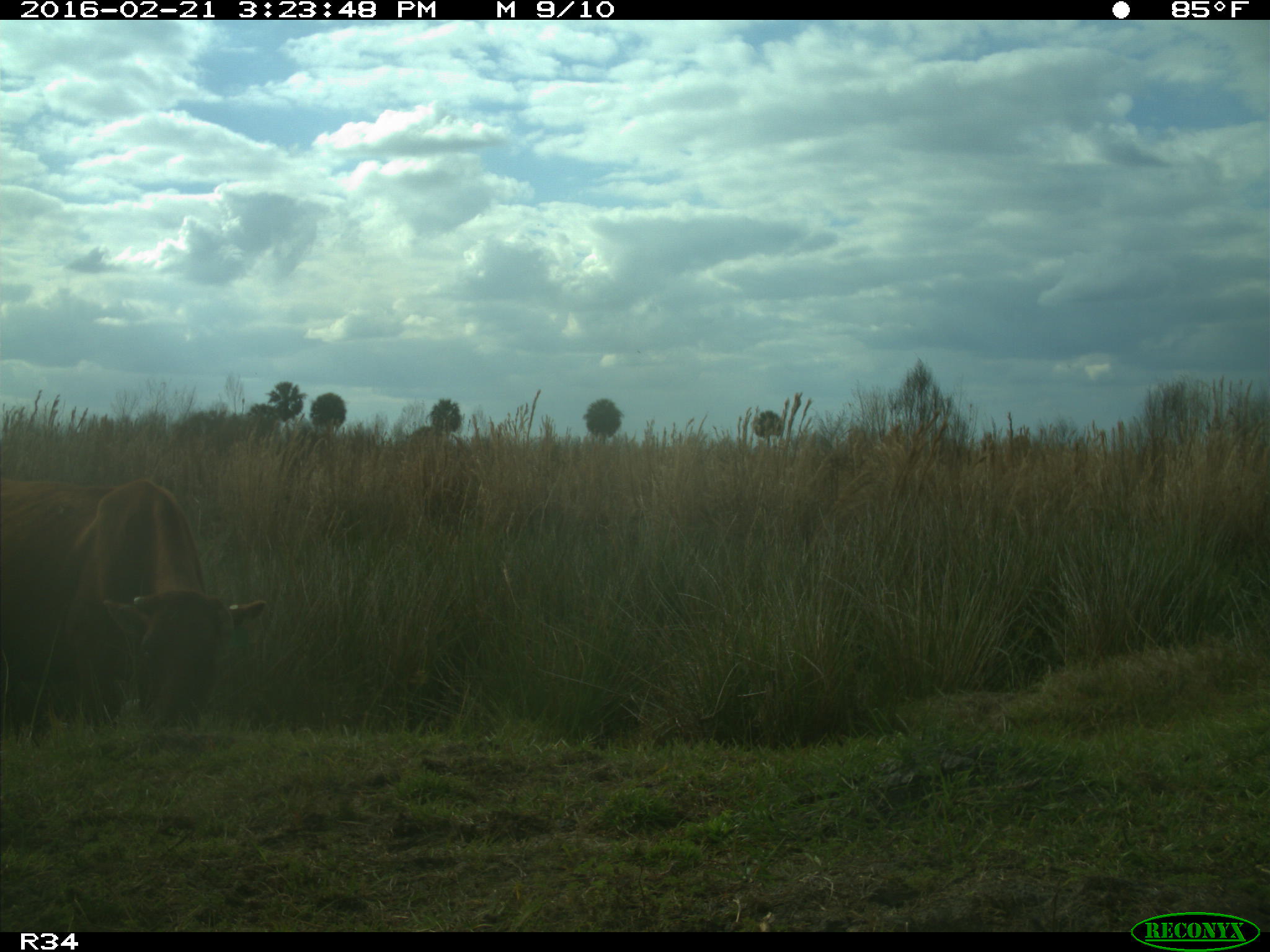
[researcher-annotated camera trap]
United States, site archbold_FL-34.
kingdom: Animalia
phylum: Chordata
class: Mammalia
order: Artiodactyla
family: Bovidae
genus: Bos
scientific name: Bos taurus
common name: domestic cow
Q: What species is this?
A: Bos taurus (domestic cow).